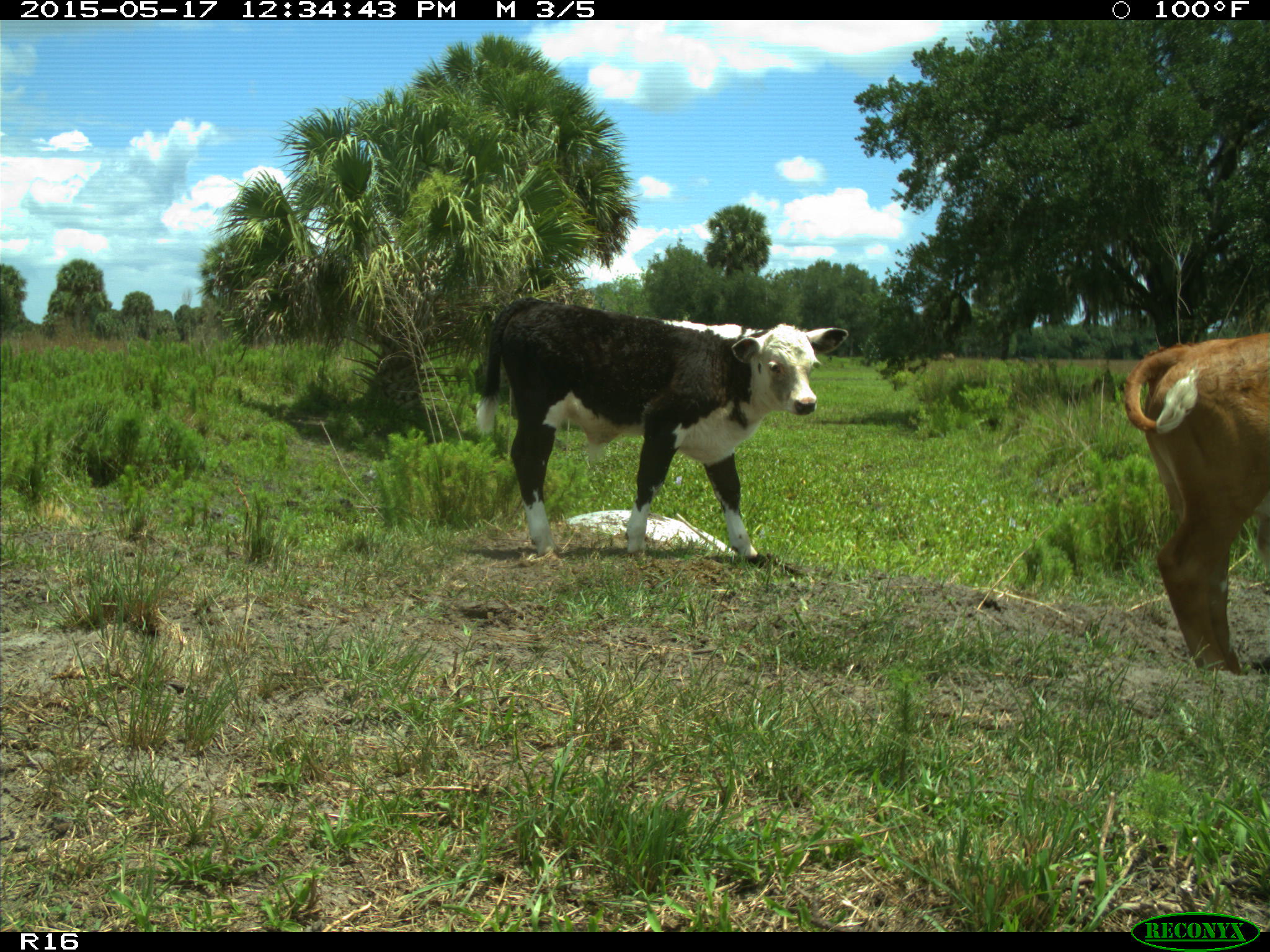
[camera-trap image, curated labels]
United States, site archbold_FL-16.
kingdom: Animalia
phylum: Chordata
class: Mammalia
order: Artiodactyla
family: Bovidae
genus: Bos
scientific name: Bos taurus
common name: domestic cow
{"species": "Bos taurus (domestic cow)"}